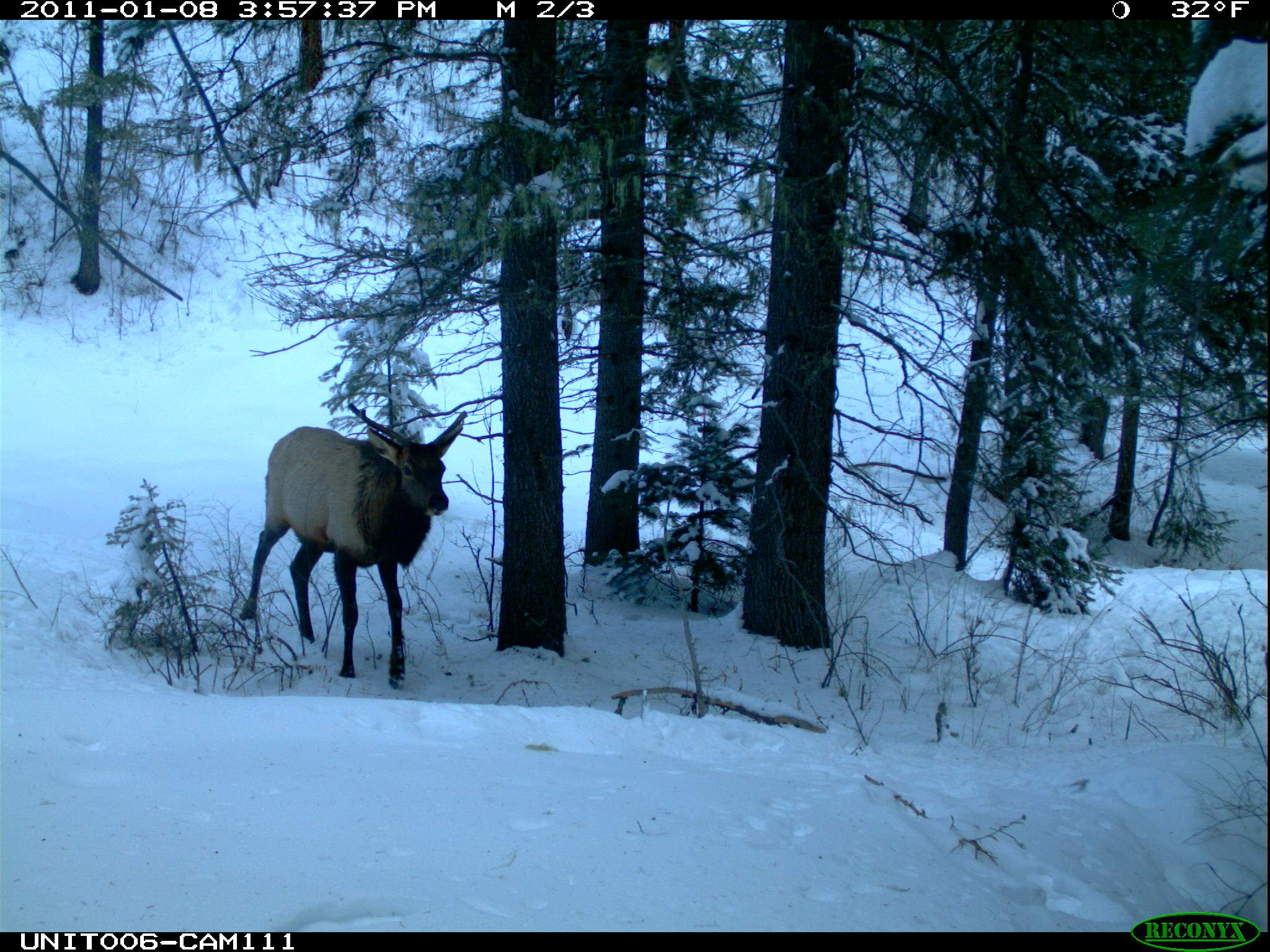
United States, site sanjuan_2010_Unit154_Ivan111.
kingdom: Animalia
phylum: Chordata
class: Mammalia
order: Artiodactyla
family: Cervidae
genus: Cervus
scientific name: Cervus elaphus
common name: red deer